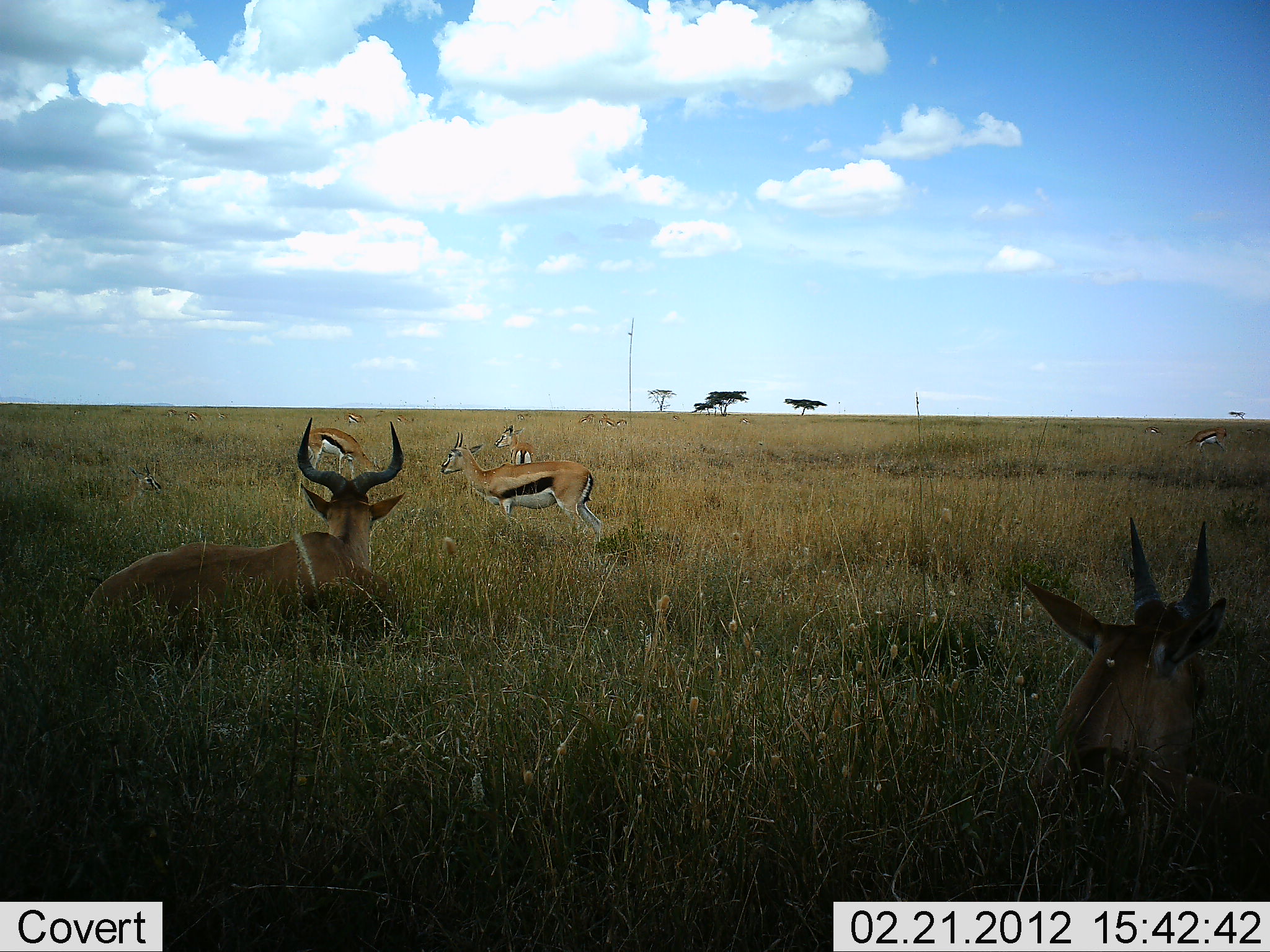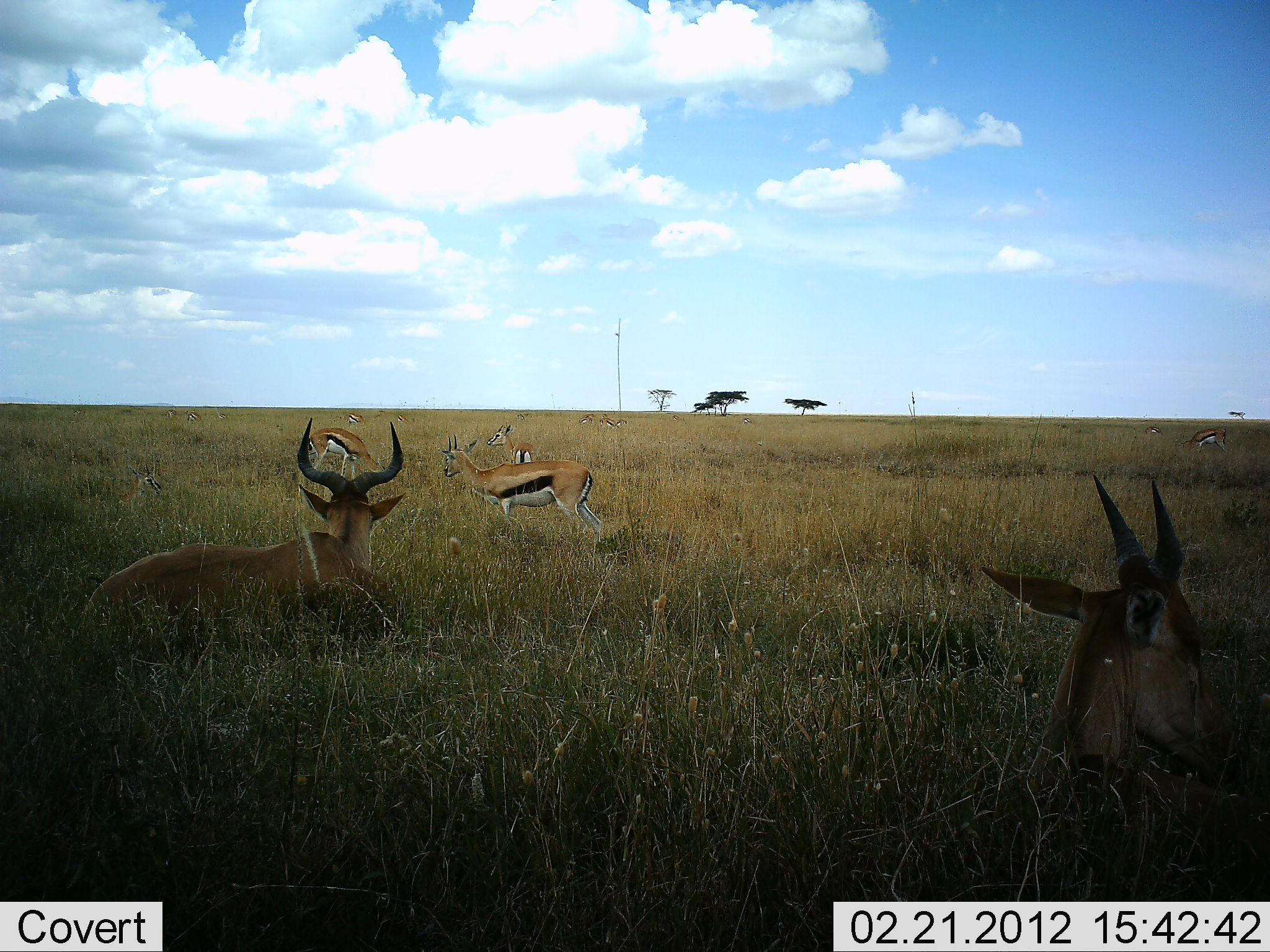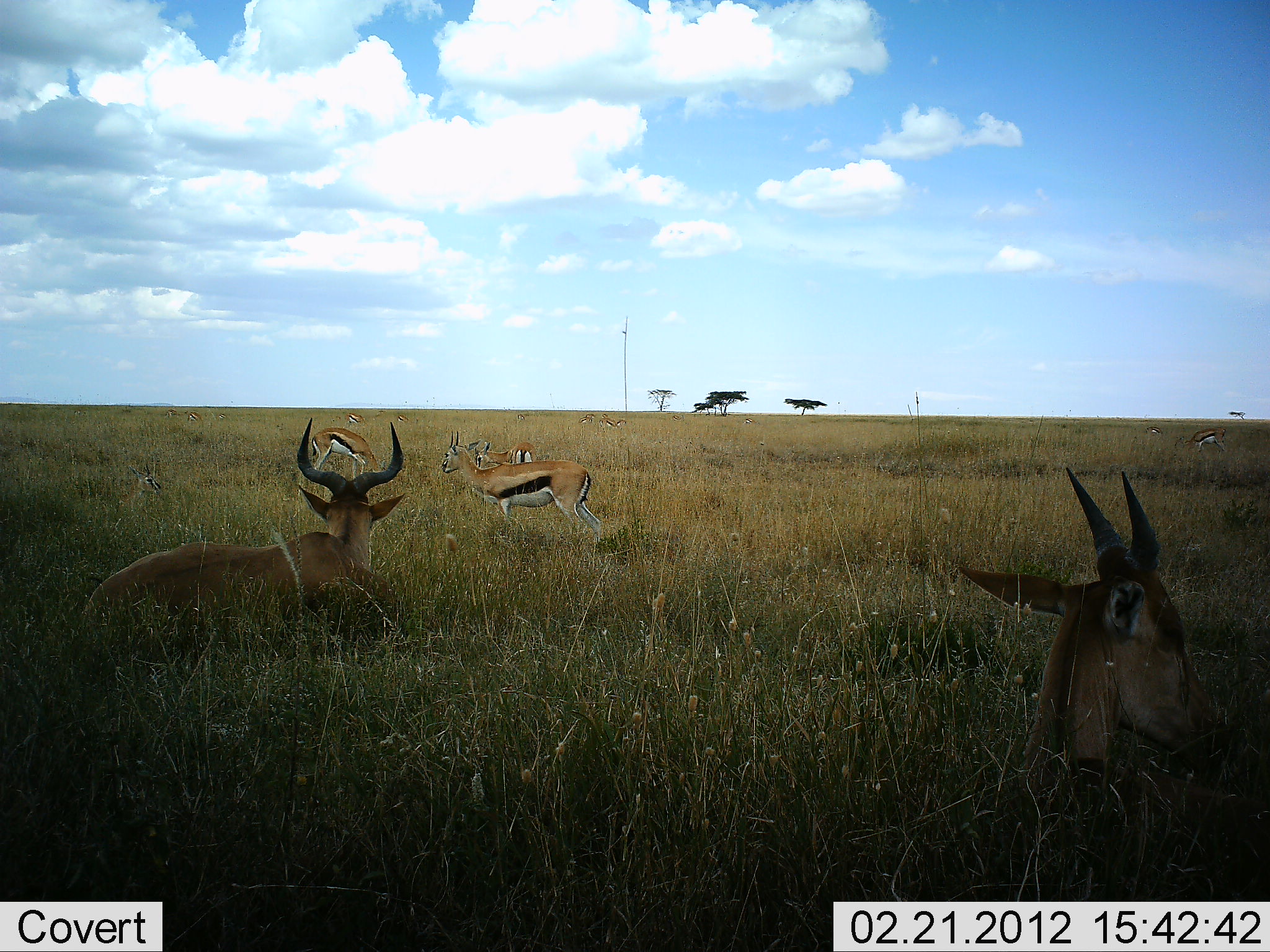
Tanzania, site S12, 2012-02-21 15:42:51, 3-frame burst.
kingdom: Animalia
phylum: Chordata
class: Mammalia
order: Artiodactyla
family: Bovidae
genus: Eudorcas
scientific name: Eudorcas thomsonii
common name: thomson's gazelle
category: gazellethomsons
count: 6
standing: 70%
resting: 60%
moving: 0%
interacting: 0%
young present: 0%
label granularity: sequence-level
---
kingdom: Animalia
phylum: Chordata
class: Mammalia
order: Artiodactyla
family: Bovidae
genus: Alcelaphus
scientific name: Alcelaphus buselaphus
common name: hartebeest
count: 2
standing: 0%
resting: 100%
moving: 0%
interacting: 0%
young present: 13%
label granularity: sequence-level